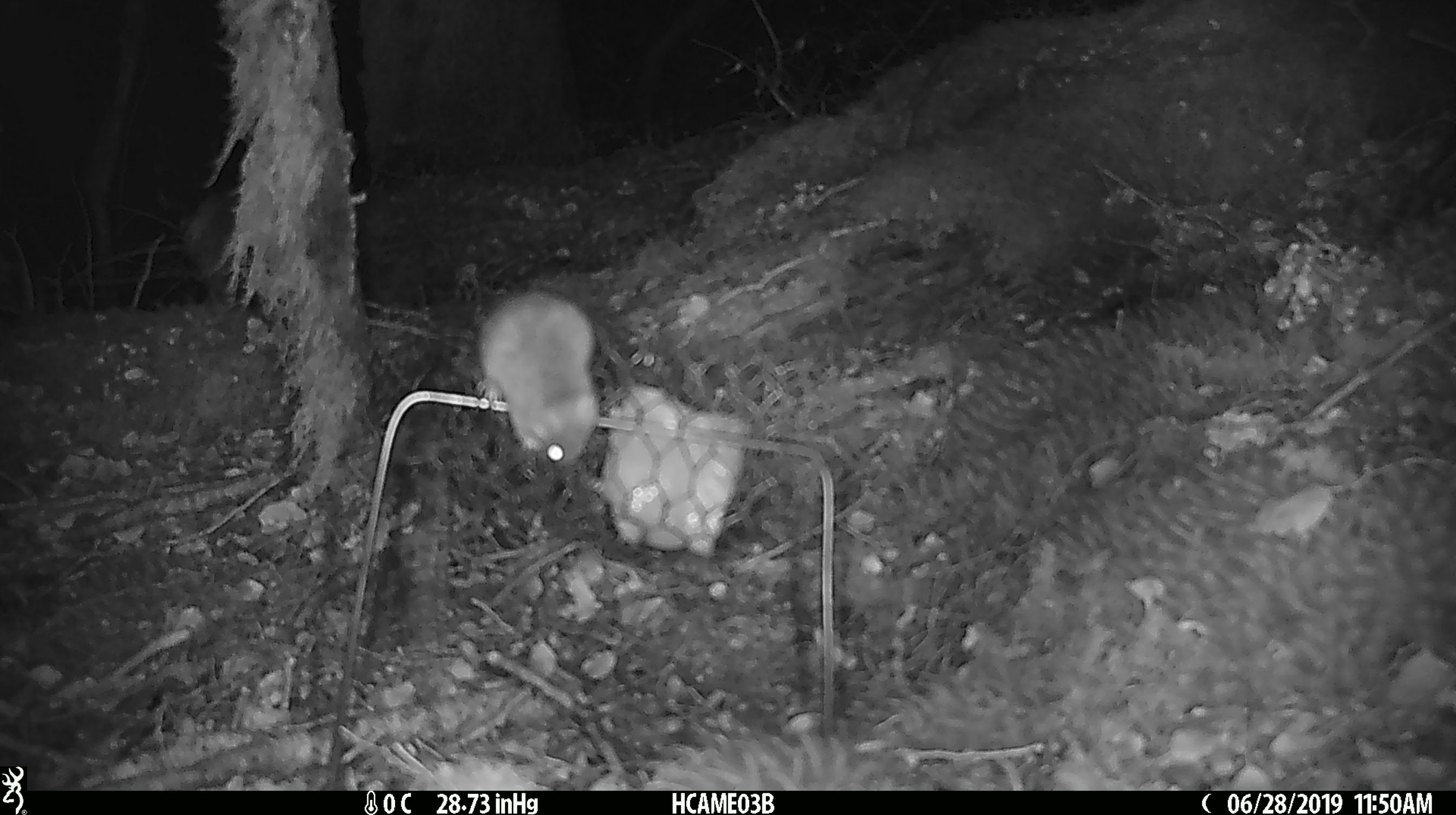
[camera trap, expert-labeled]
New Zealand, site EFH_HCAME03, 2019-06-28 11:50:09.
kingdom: Animalia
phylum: Chordata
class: Mammalia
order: Rodentia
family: Muridae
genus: Mus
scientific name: Mus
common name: mouse